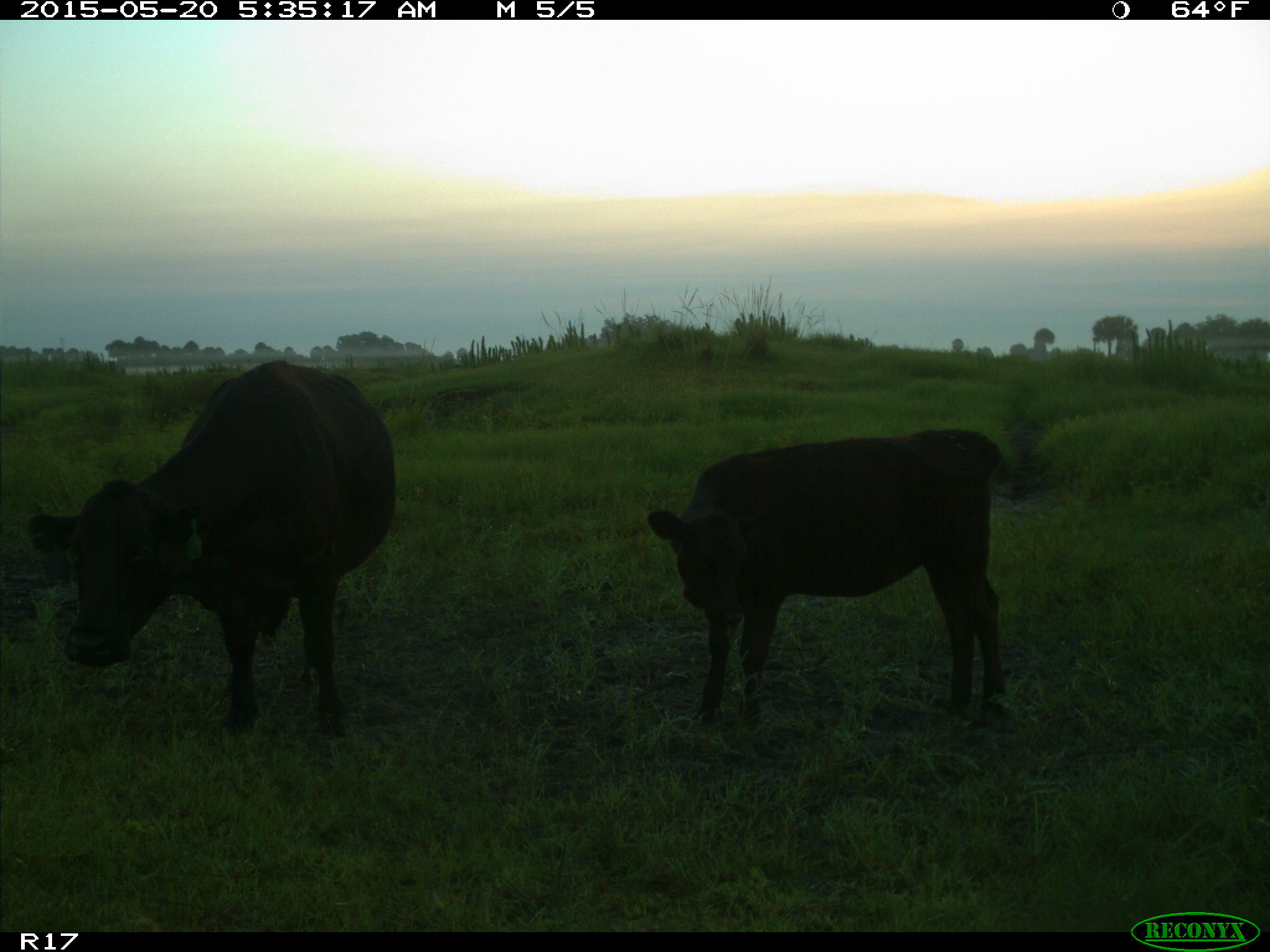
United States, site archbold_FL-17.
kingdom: Animalia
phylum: Chordata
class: Mammalia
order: Artiodactyla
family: Bovidae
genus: Bos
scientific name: Bos taurus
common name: domestic cow